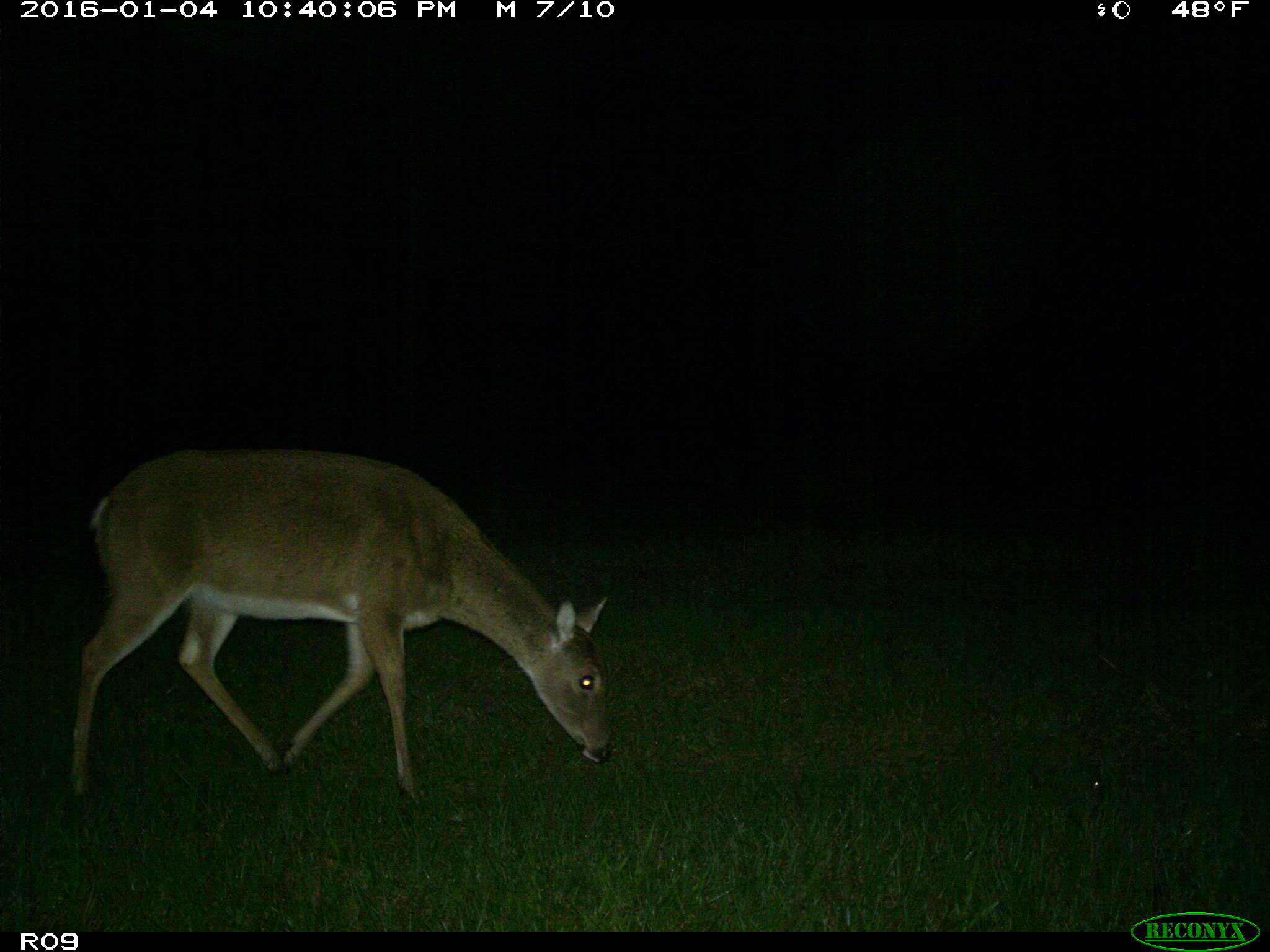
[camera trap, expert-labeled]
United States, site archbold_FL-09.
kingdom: Animalia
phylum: Chordata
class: Mammalia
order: Artiodactyla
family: Cervidae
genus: Odocoileus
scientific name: Odocoileus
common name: deer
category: unidentified deer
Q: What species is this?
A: Unidentified deer (deer) (Odocoileus).